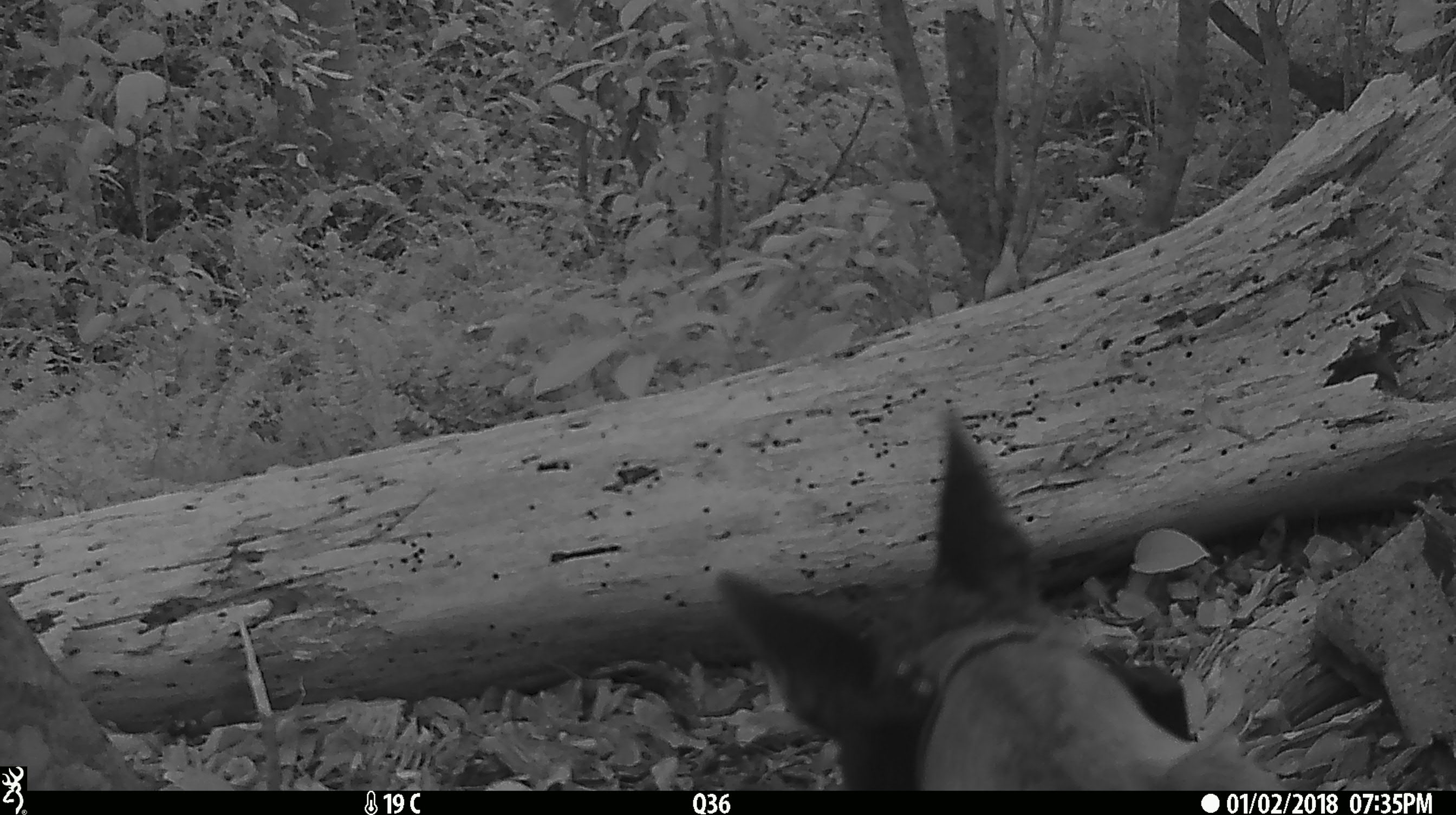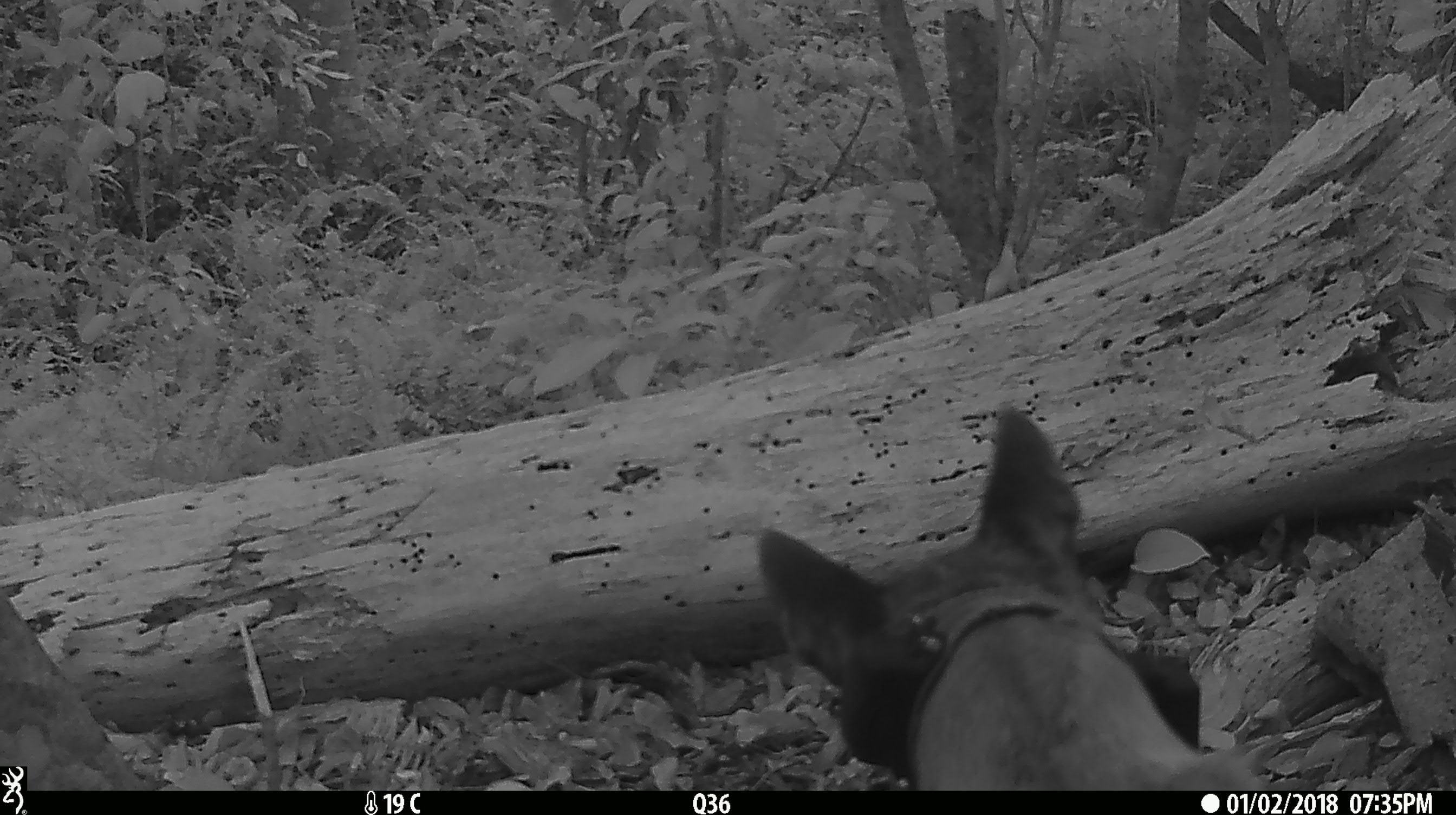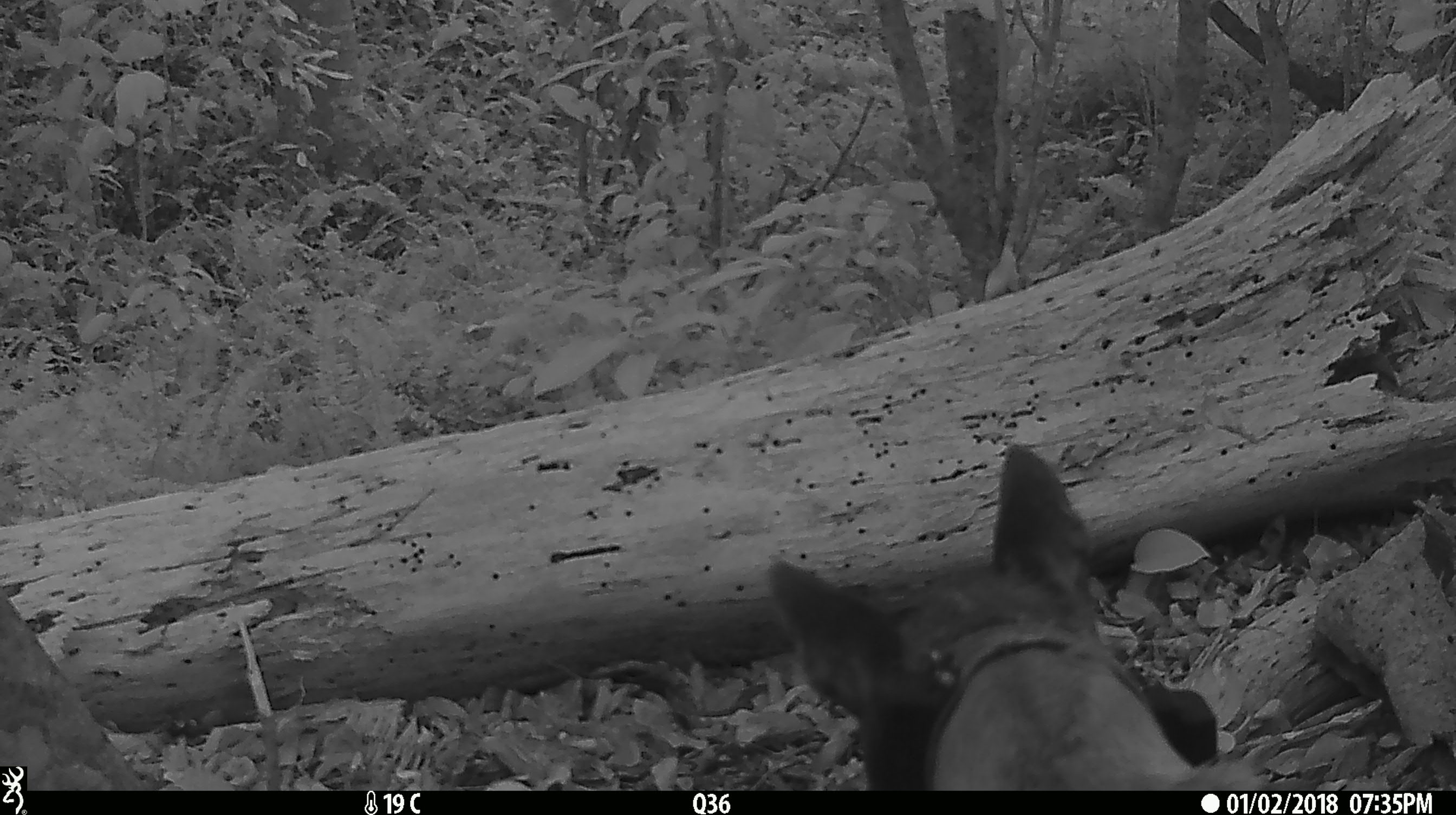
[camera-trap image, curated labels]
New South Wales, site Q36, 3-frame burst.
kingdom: Animalia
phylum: Chordata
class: Mammalia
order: Carnivora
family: Canidae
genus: Canis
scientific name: Canis familiaris dingo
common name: dingo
Dingo (Canis familiaris dingo).